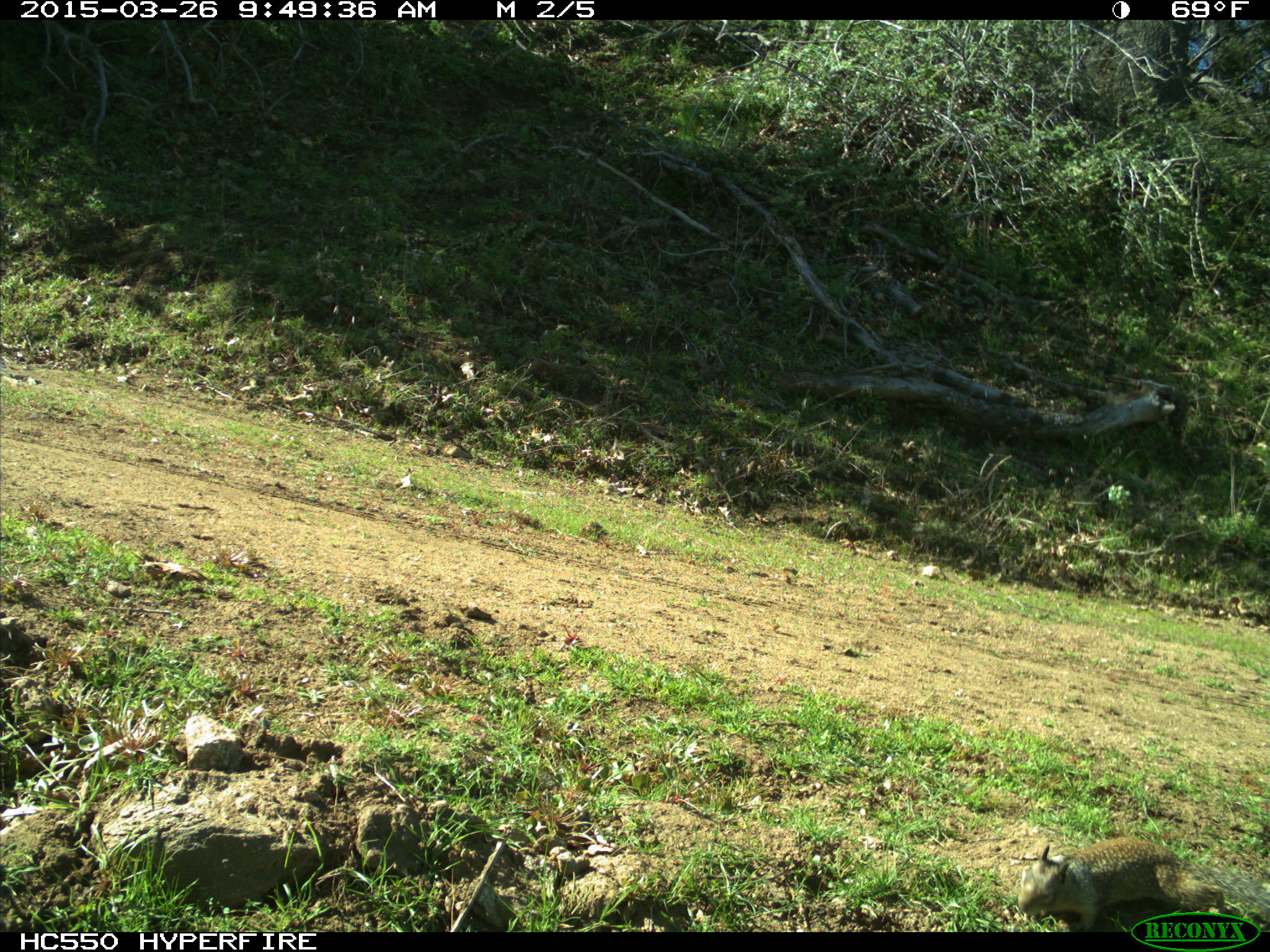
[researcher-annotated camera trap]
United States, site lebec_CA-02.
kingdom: Animalia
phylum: Chordata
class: Mammalia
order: Rodentia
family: Sciuridae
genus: Otospermophilus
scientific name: Otospermophilus beecheyi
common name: california ground squirrel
Otospermophilus beecheyi (california ground squirrel).